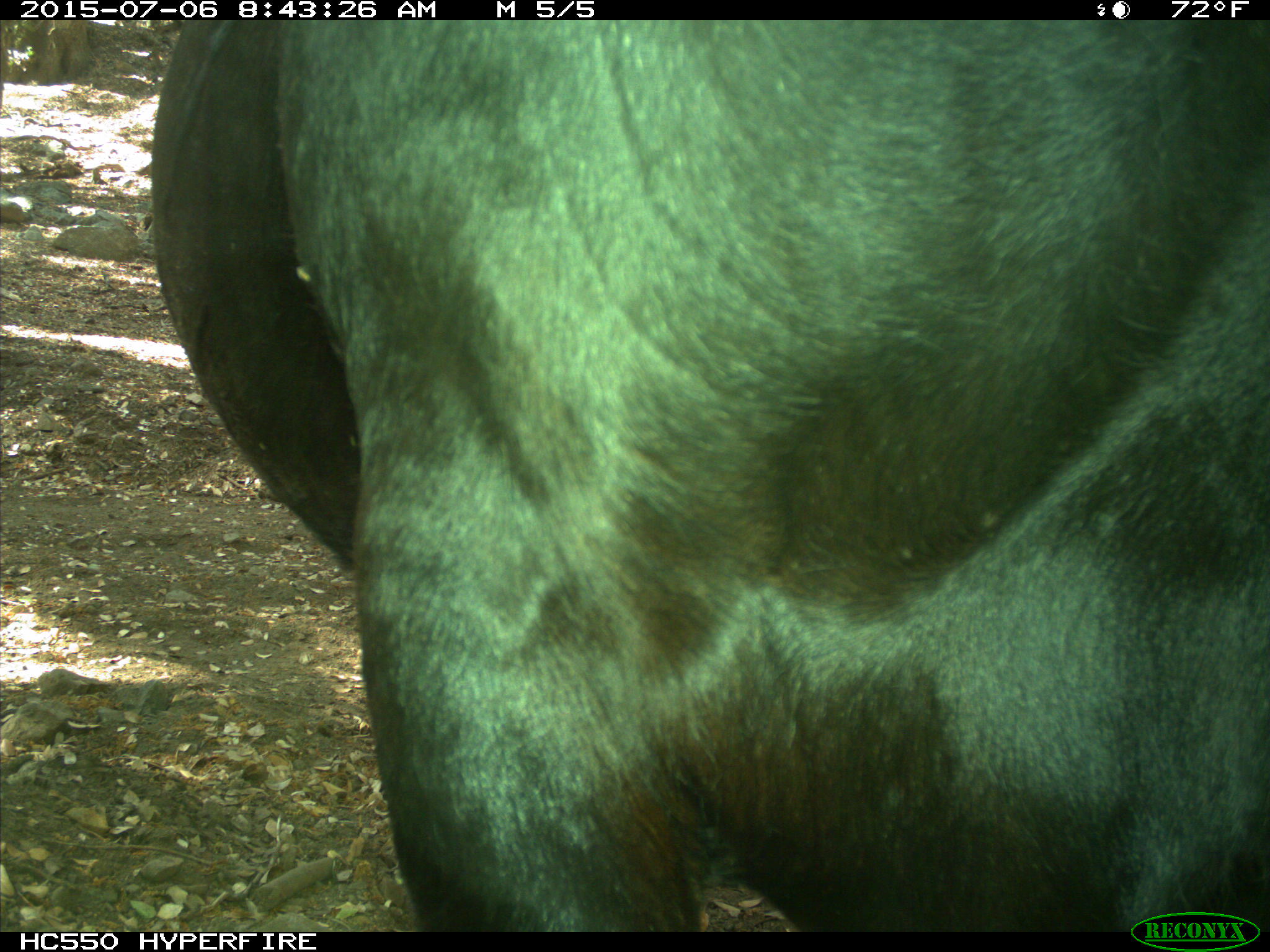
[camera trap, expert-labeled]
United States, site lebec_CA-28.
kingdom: Animalia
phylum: Chordata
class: Mammalia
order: Artiodactyla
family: Bovidae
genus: Bos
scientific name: Bos taurus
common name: domestic cow